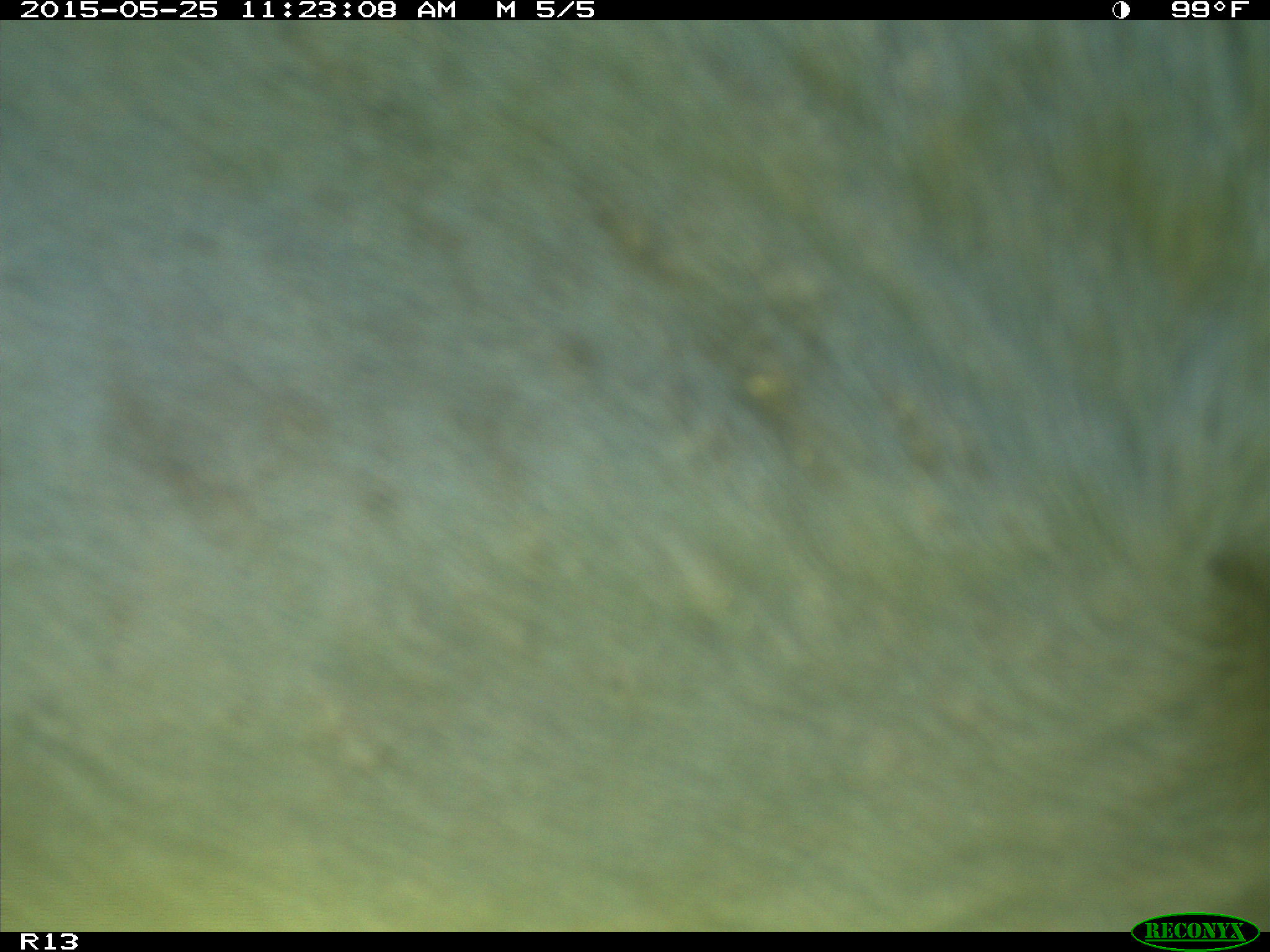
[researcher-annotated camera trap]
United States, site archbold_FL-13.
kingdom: Animalia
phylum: Chordata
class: Mammalia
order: Artiodactyla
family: Bovidae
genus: Bos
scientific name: Bos taurus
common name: domestic cow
Bos taurus (domestic cow).